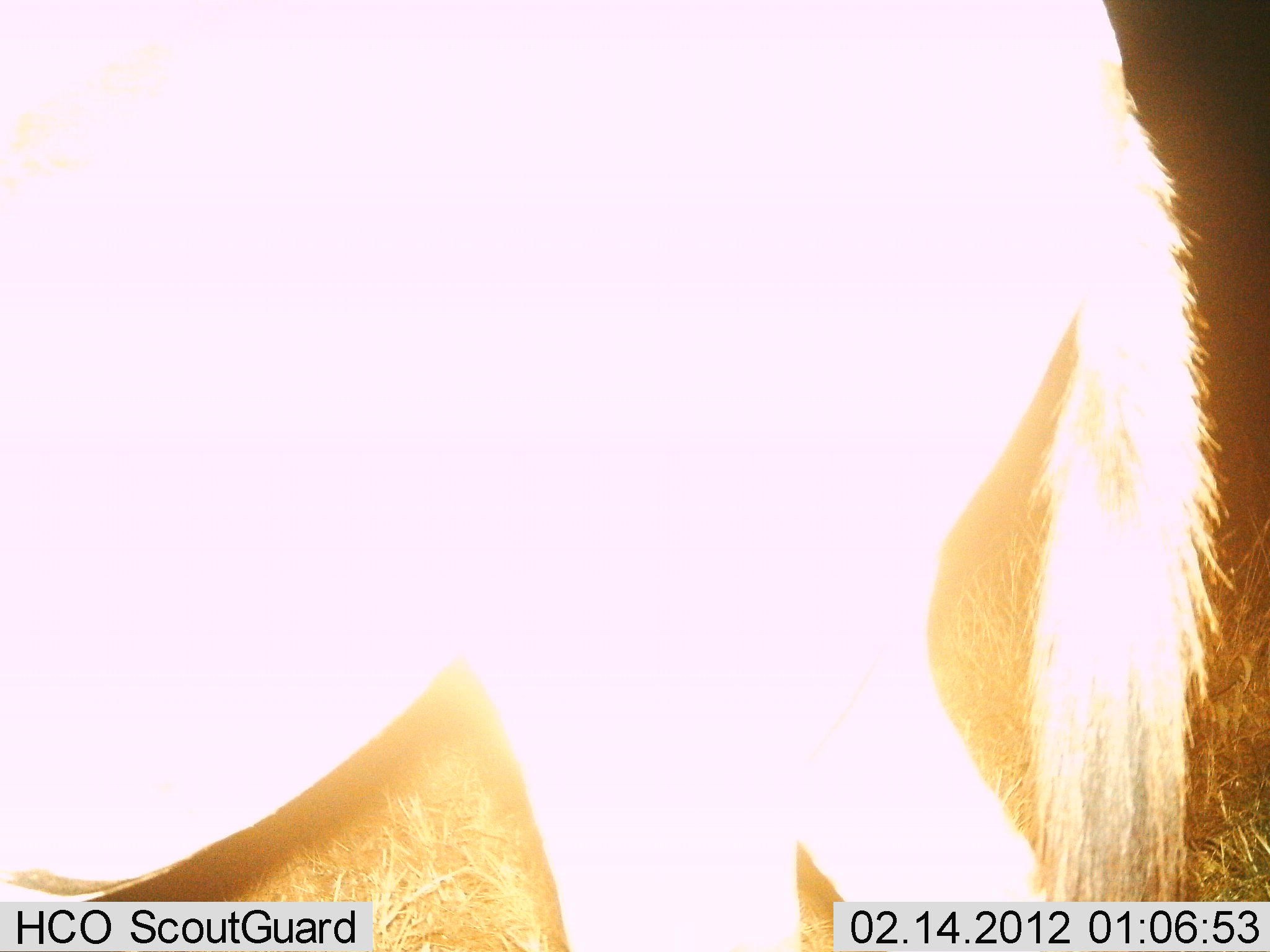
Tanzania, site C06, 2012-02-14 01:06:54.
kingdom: Animalia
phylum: Chordata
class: Mammalia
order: Artiodactyla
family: Bovidae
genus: Connochaetes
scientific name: Connochaetes taurinus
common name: blue wildebeest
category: wildebeest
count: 1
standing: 69%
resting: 0%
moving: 31%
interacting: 0%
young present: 0%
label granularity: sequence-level